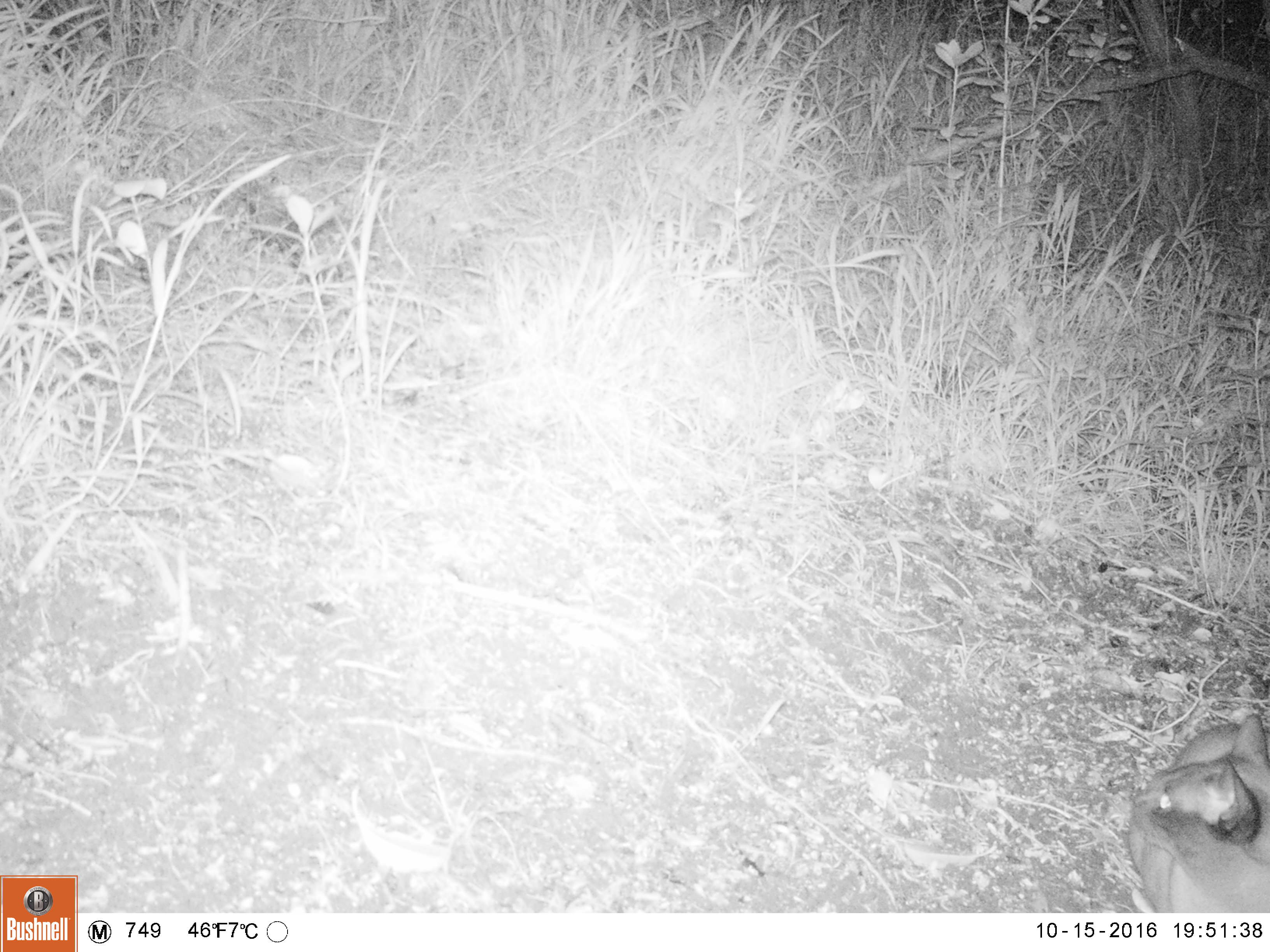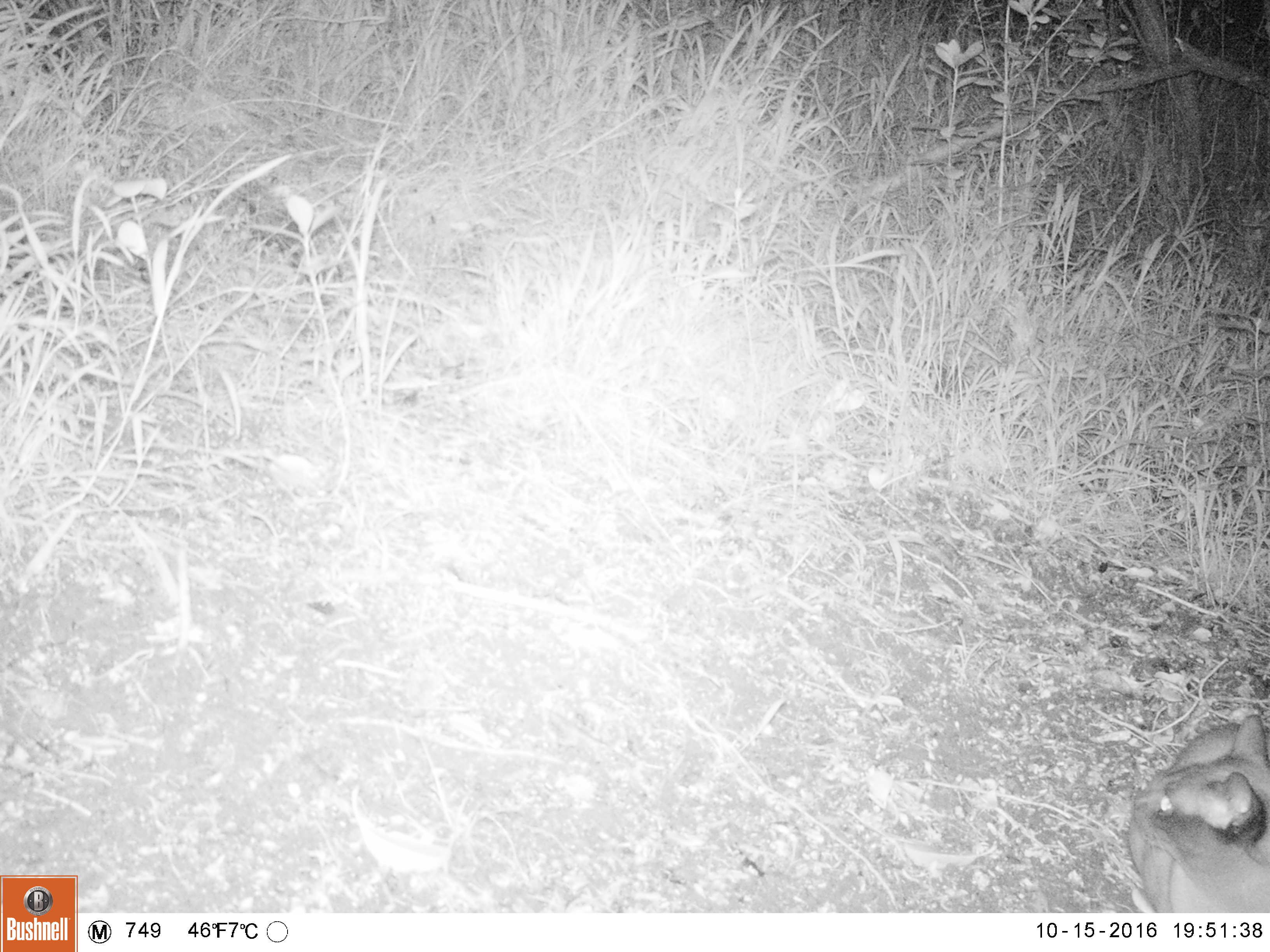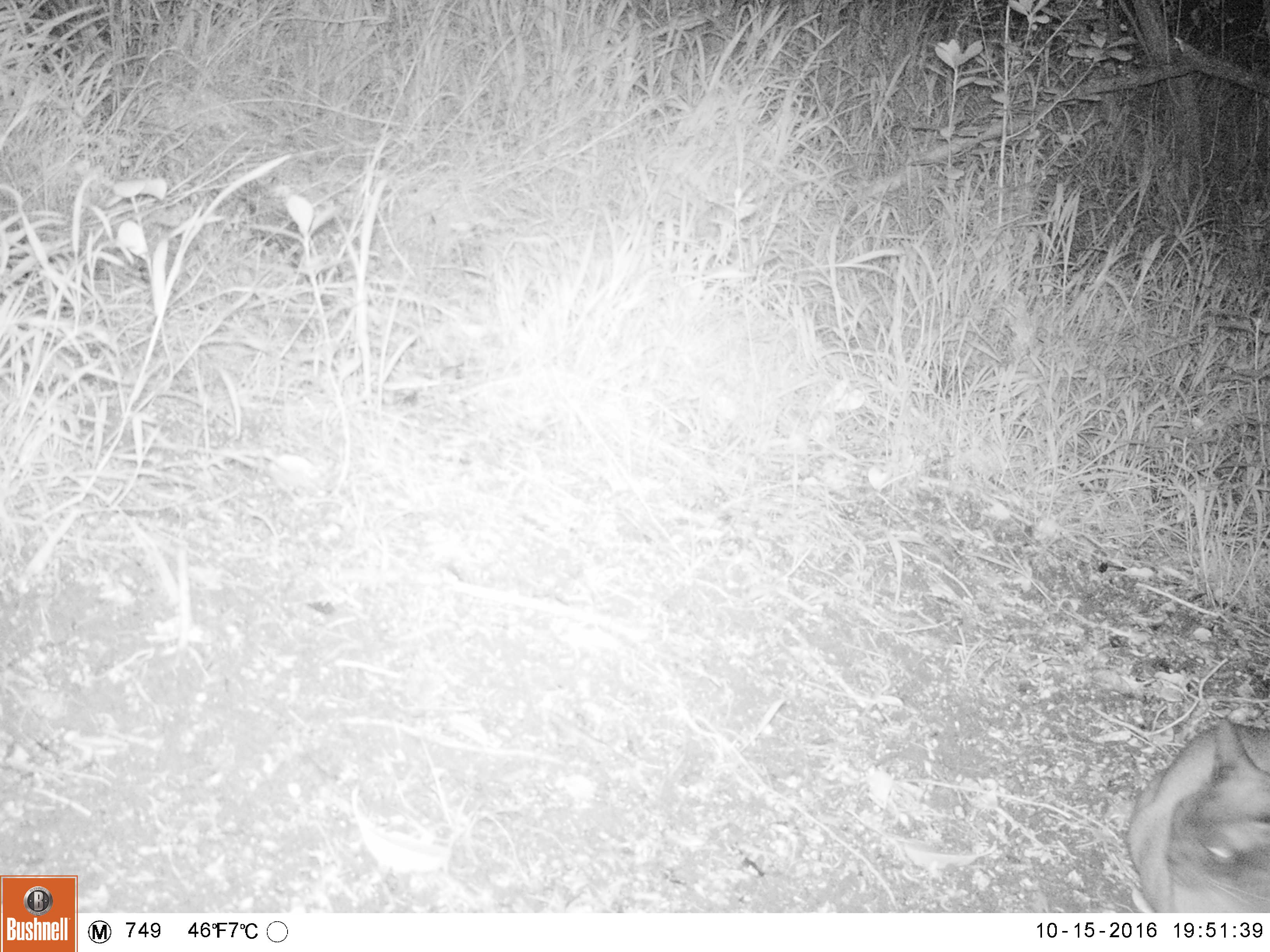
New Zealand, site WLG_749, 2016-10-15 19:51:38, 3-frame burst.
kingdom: Animalia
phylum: Chordata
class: Mammalia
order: Carnivora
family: Felidae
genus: Felis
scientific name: Felis catus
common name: domestic cat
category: cat